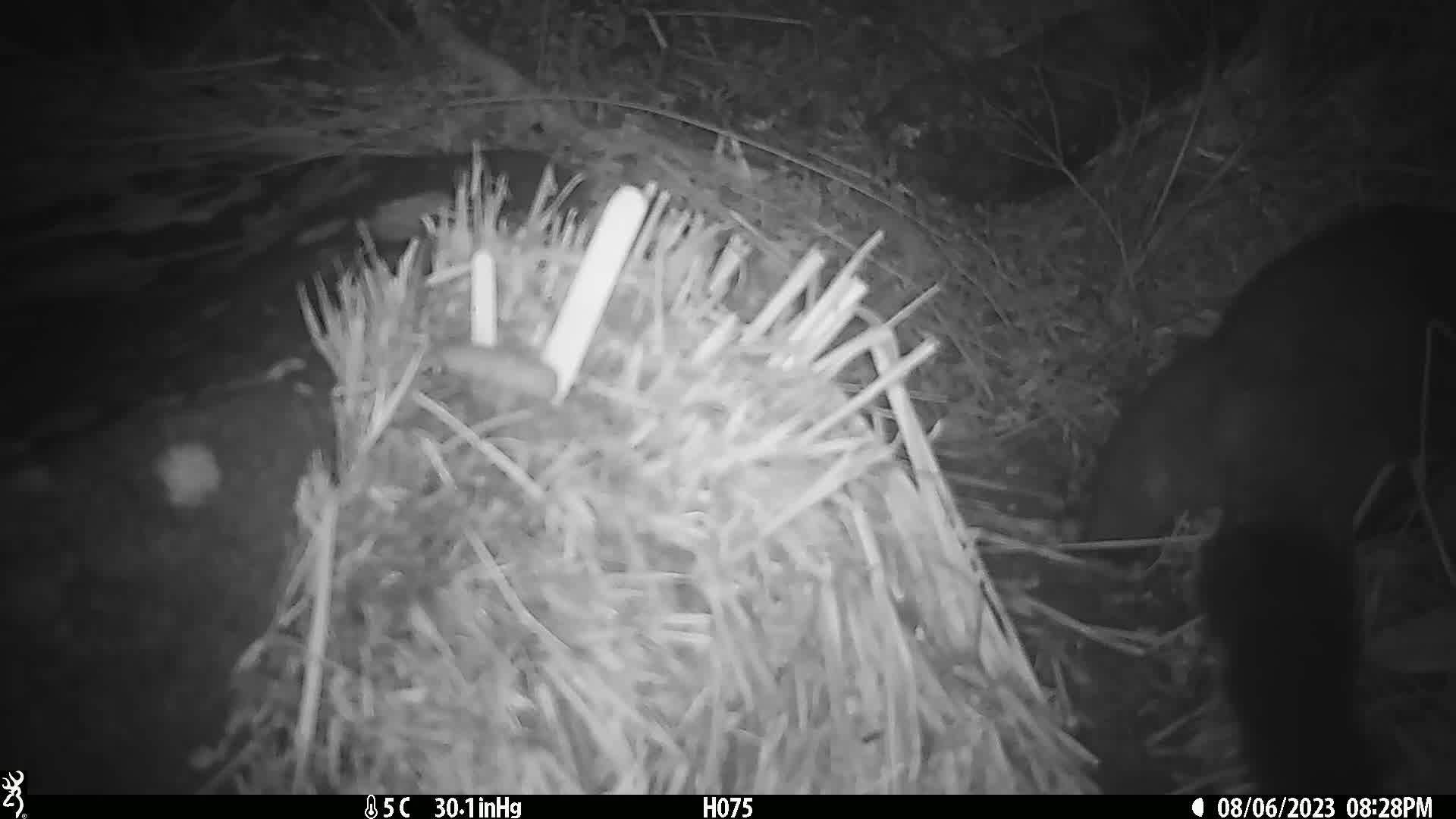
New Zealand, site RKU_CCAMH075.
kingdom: Animalia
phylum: Chordata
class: Mammalia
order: Diprotodontia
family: Phalangeridae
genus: Trichosurus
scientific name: Trichosurus vulpecula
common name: common brushtail possum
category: possum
Possum (common brushtail possum) (Trichosurus vulpecula).